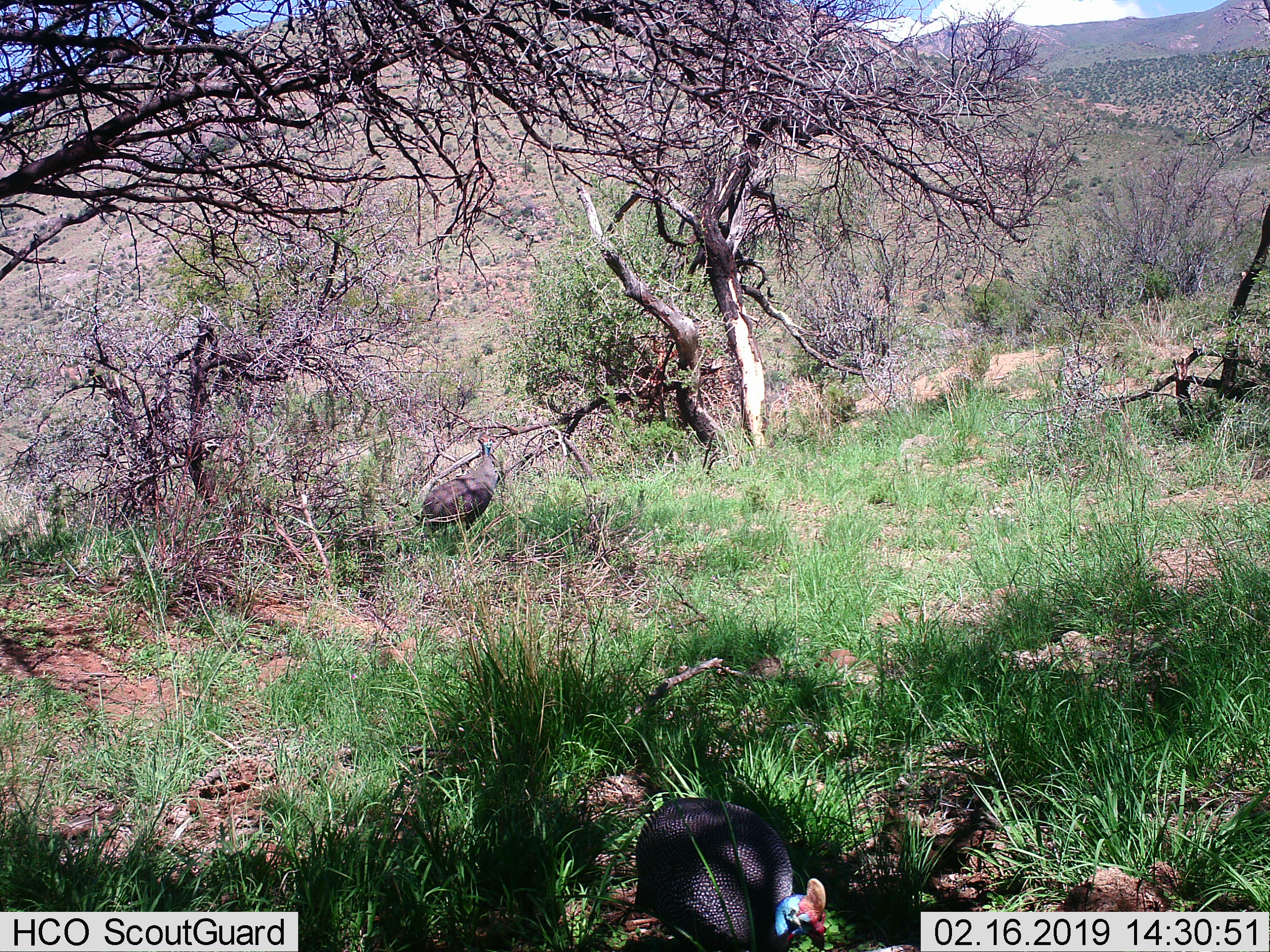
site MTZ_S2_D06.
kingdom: Animalia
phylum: Chordata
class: Aves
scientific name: Aves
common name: bird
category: birdother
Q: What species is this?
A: Birdother (bird) (Aves).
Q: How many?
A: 2.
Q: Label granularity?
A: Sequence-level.